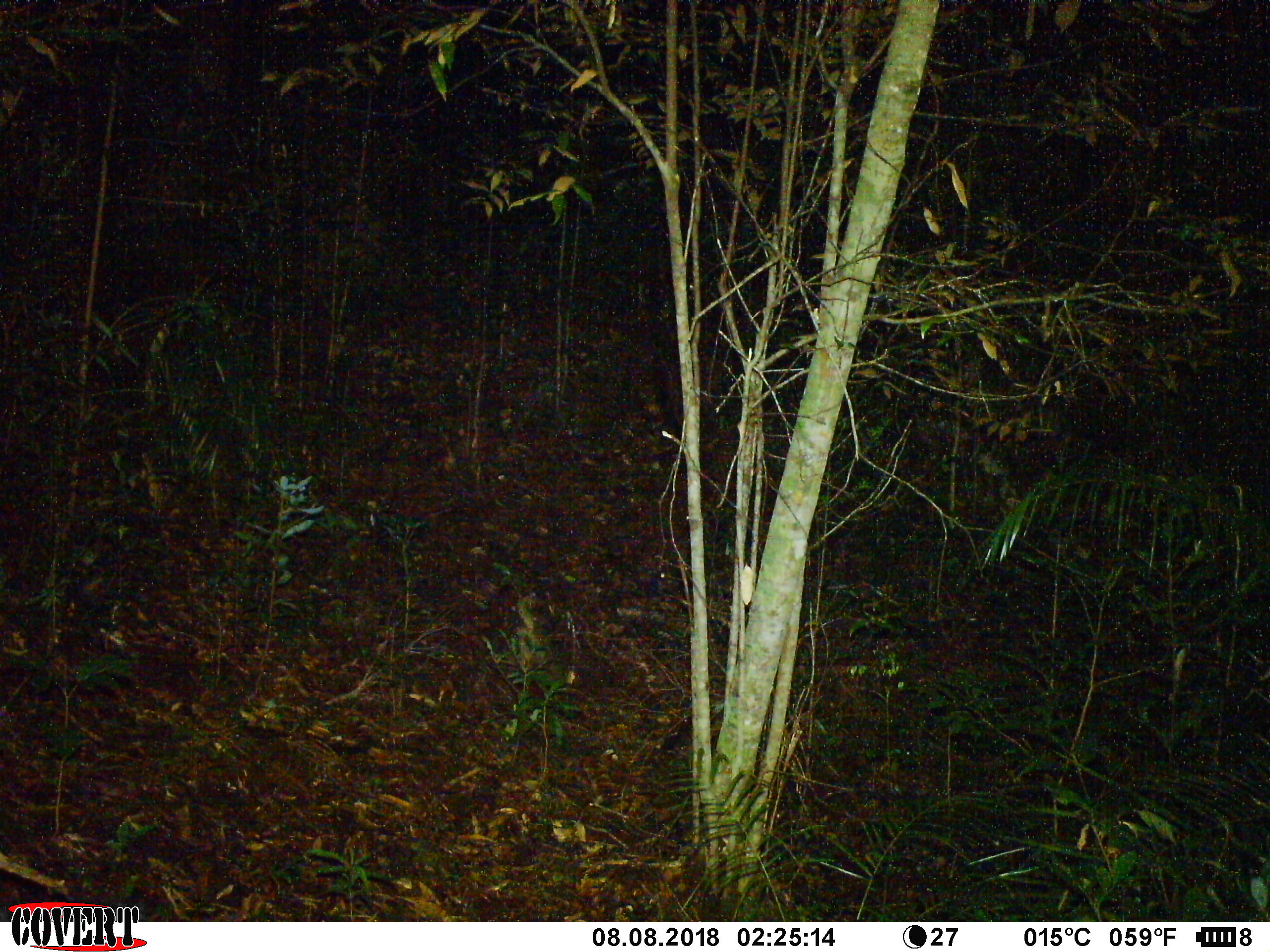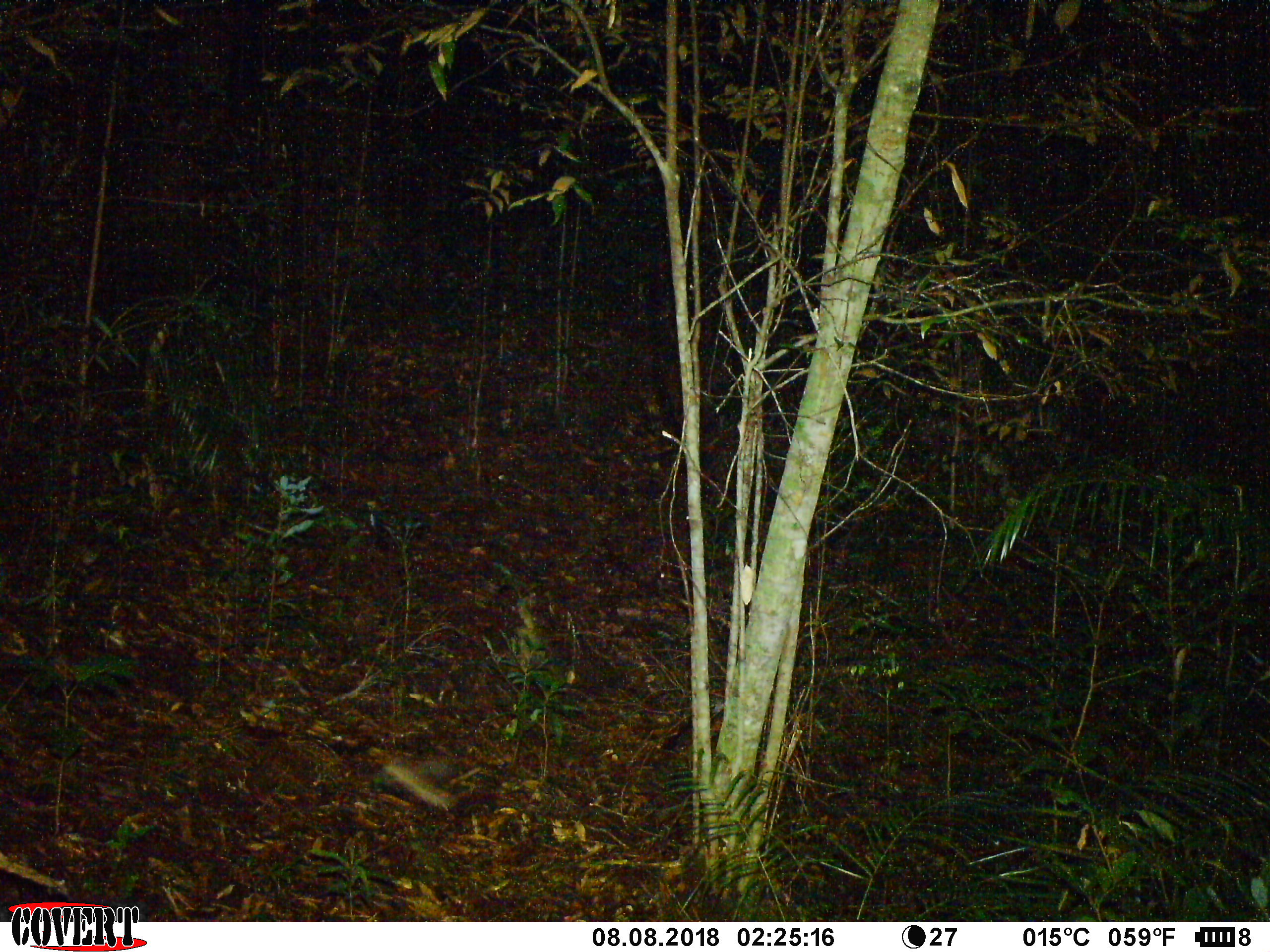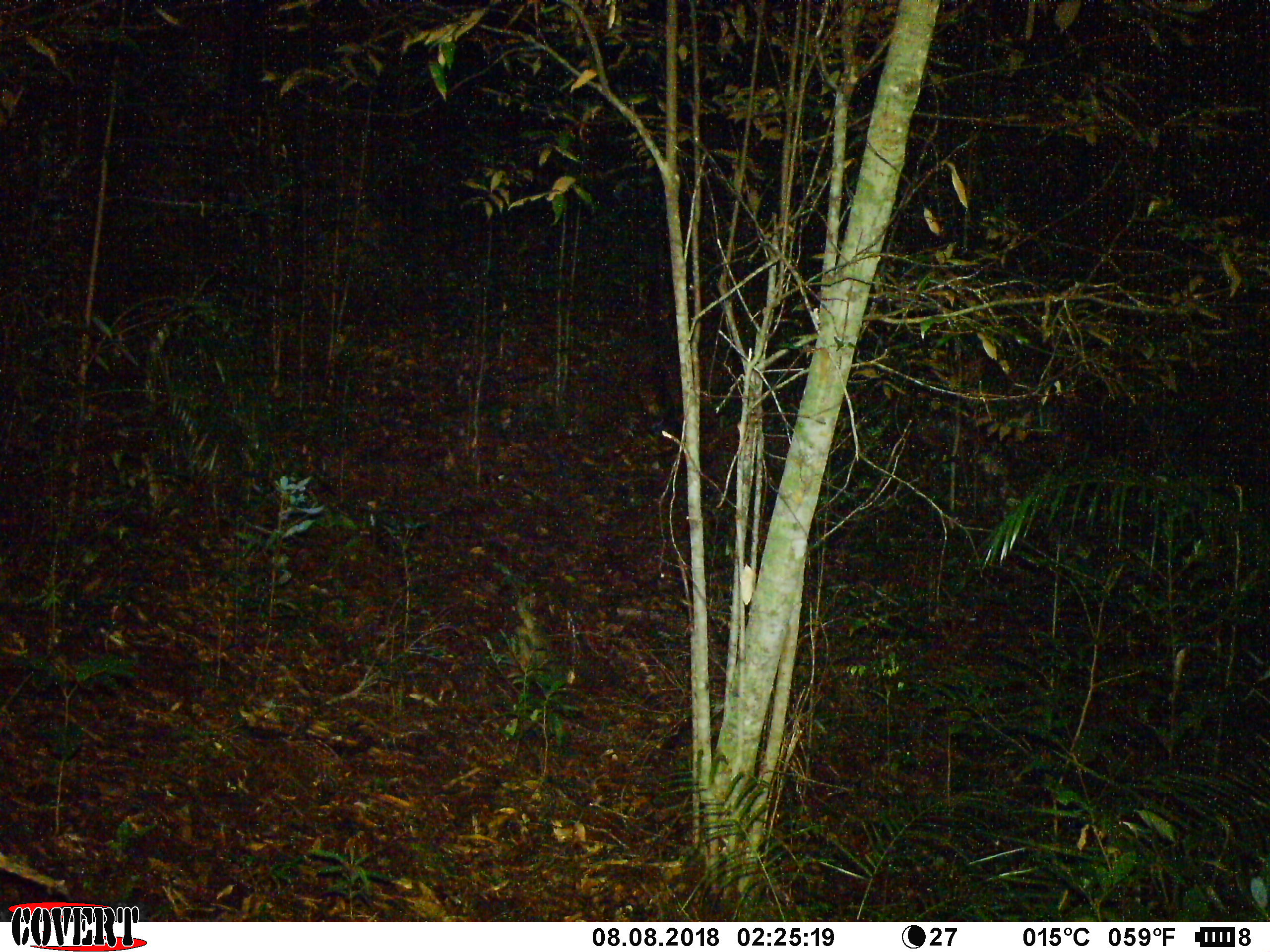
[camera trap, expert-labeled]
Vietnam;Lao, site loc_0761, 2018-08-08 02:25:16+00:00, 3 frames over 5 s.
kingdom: Animalia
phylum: Arthropoda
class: Insecta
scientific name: Insecta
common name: insect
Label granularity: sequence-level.